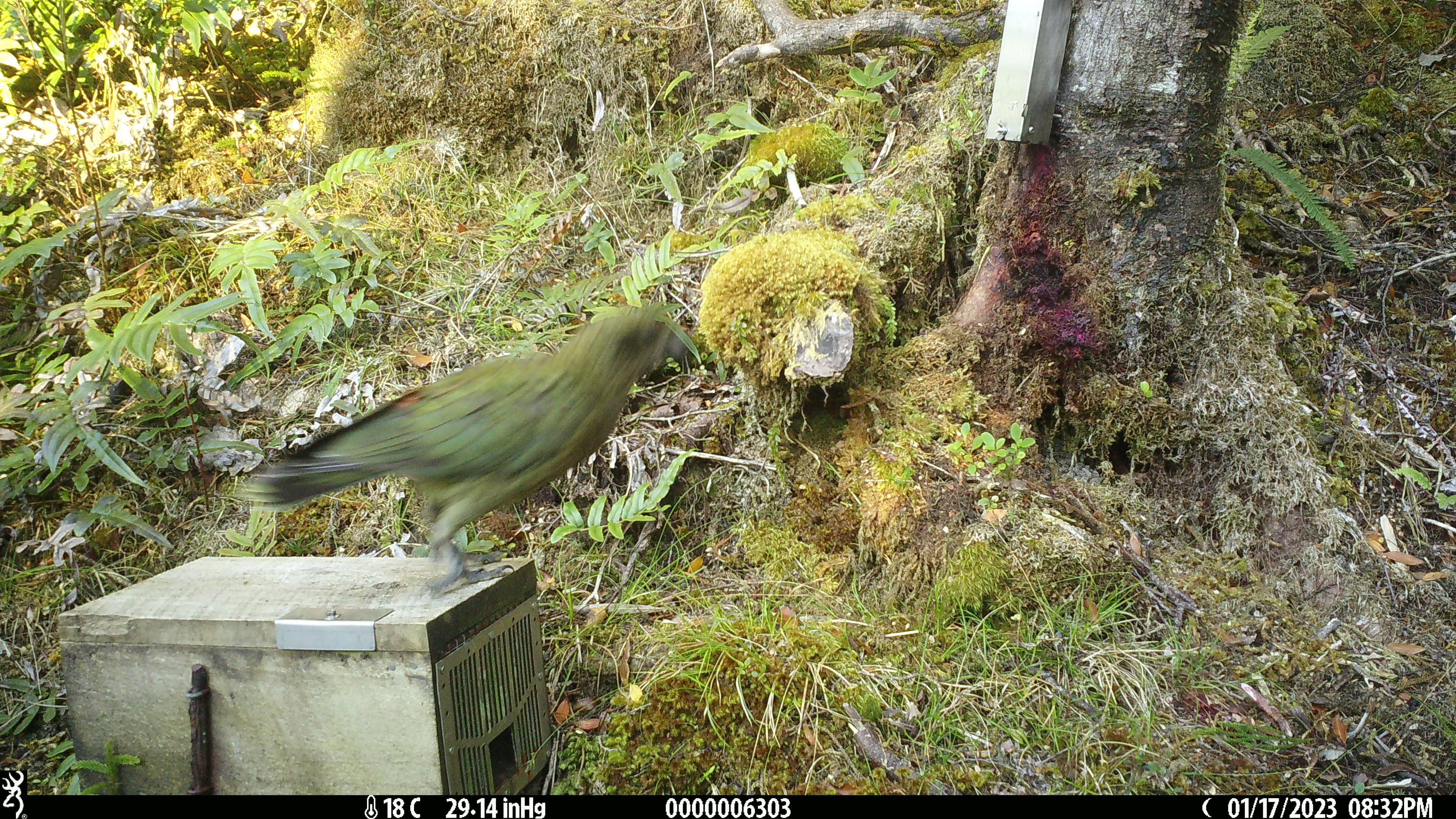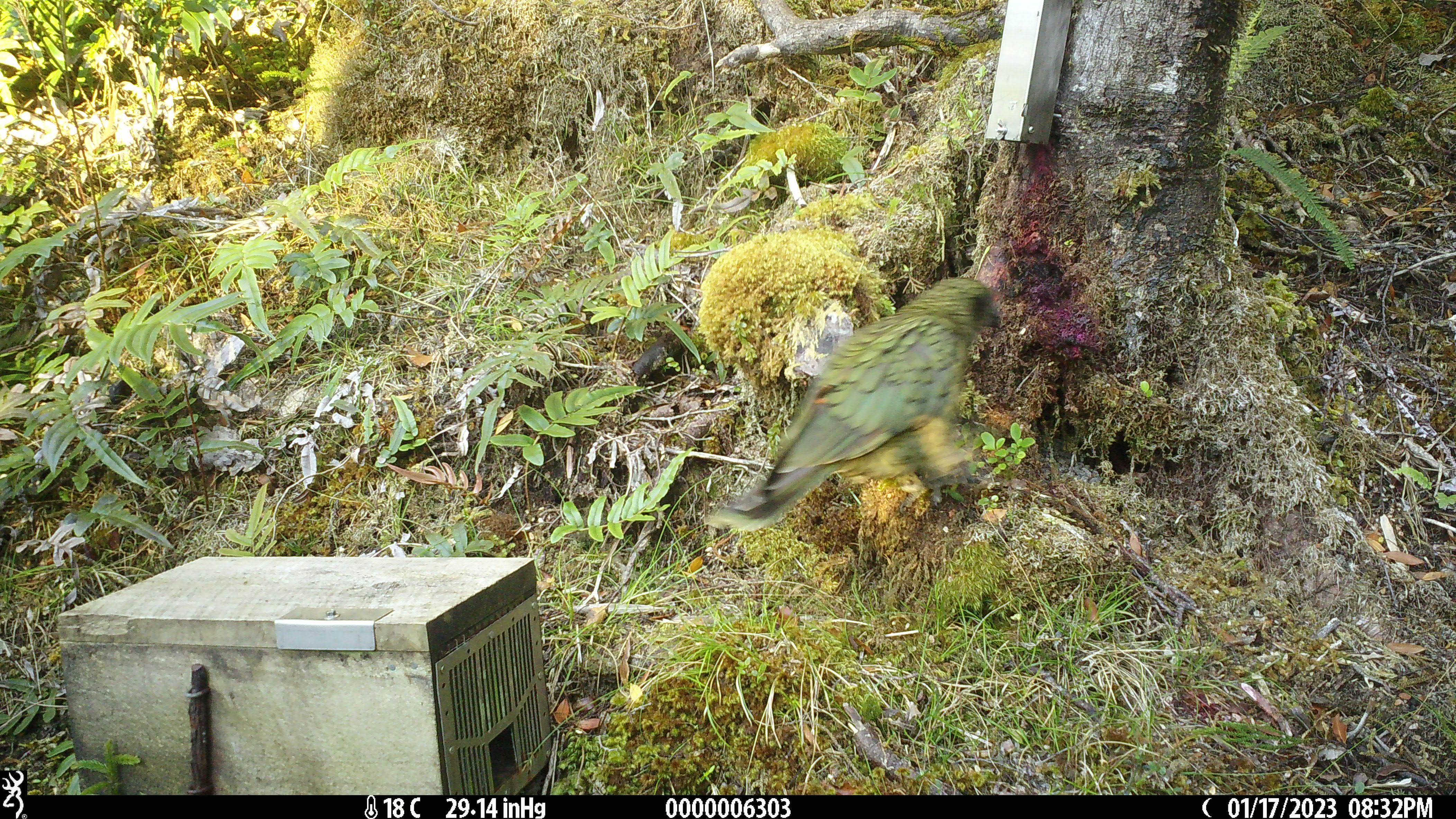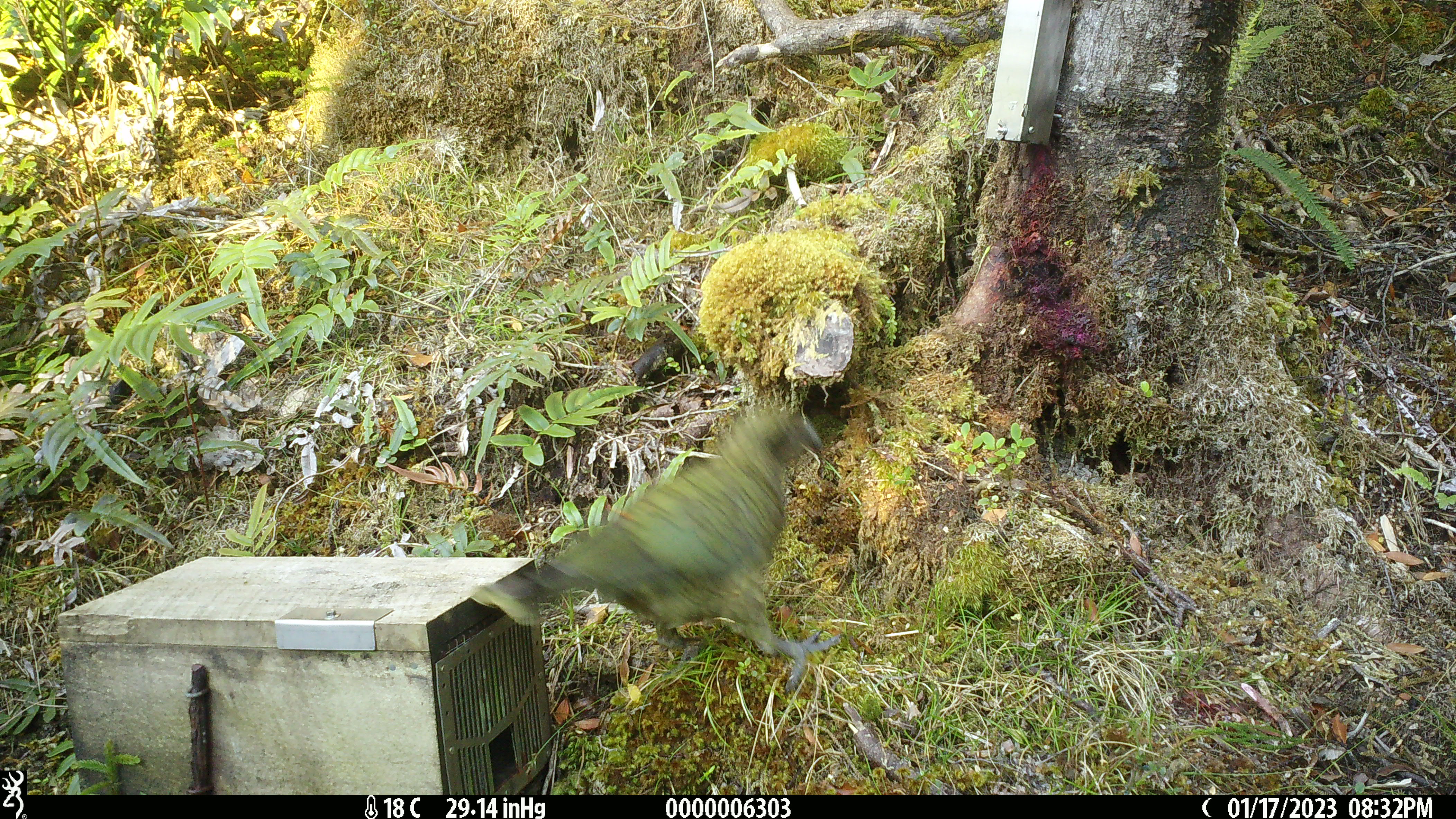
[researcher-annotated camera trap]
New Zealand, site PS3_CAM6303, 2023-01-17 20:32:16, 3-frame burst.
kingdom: Animalia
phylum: Chordata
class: Aves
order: Psittaciformes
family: Strigopidae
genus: Nestor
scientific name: Nestor notabilis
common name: kea